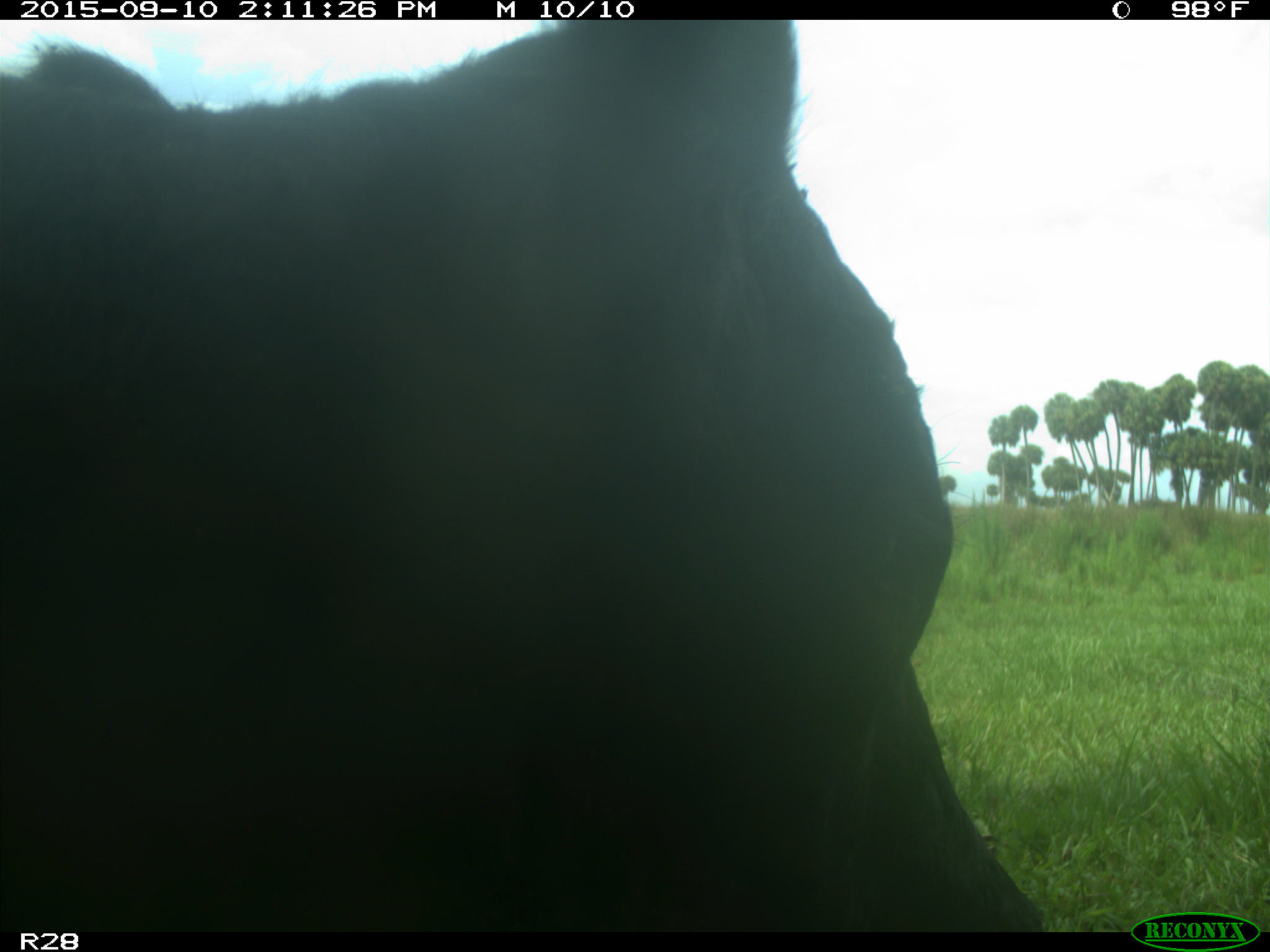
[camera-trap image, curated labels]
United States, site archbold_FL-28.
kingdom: Animalia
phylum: Chordata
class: Mammalia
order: Artiodactyla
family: Bovidae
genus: Bos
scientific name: Bos taurus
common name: domestic cow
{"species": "Bos taurus (domestic cow)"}